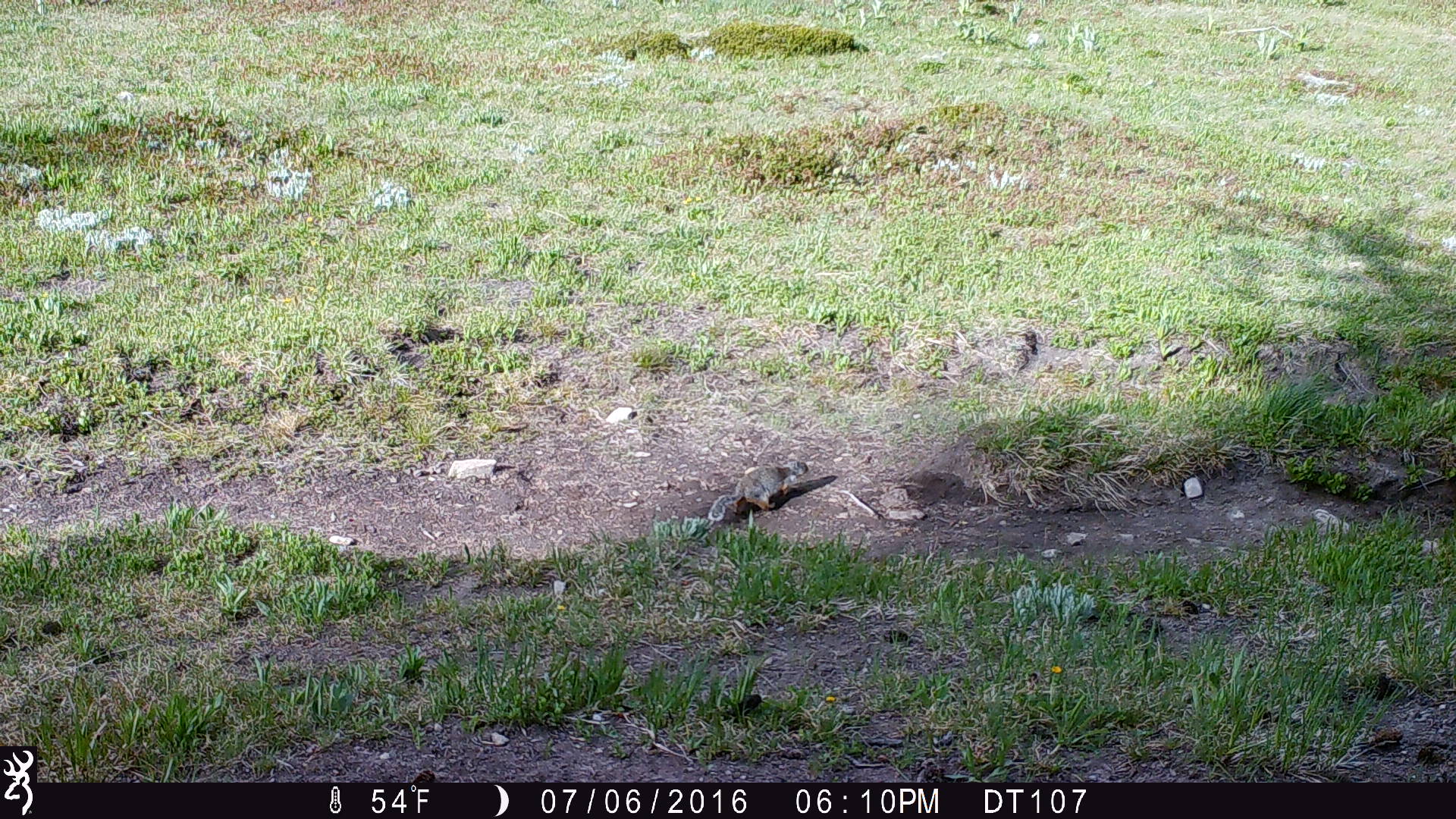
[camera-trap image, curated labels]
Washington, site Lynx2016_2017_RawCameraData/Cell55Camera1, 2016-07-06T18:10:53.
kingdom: Animalia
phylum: Chordata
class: Mammalia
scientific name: Mammalia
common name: small mammal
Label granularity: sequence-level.